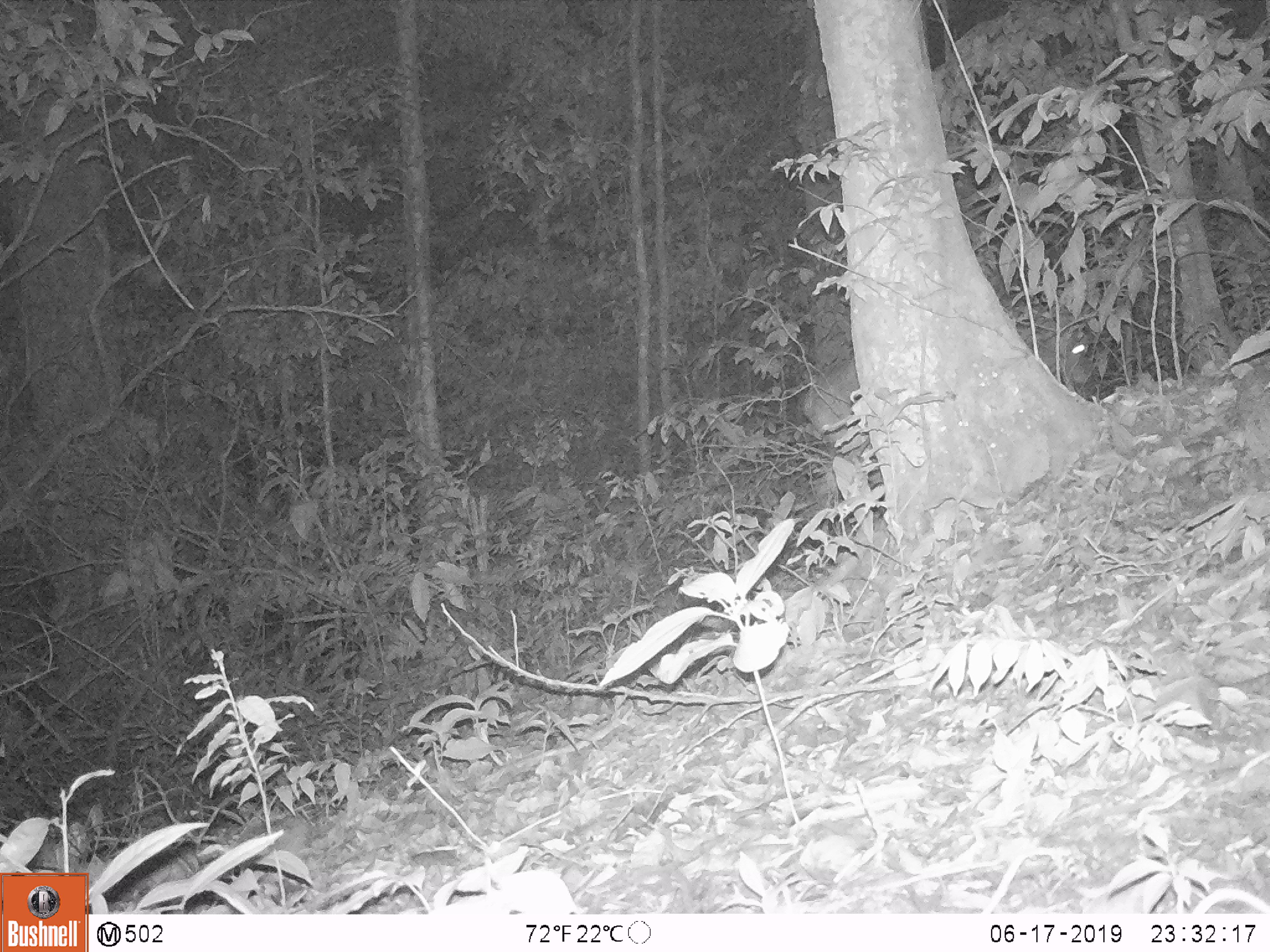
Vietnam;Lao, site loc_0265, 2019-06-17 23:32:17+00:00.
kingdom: Animalia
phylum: Chordata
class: Mammalia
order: Artiodactyla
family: Cervidae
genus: Muntiacus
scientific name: Muntiacus vuquangensis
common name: large-antlered muntjac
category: large antlered muntjac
Large antlered muntjac (large-antlered muntjac) (Muntiacus vuquangensis). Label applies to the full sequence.